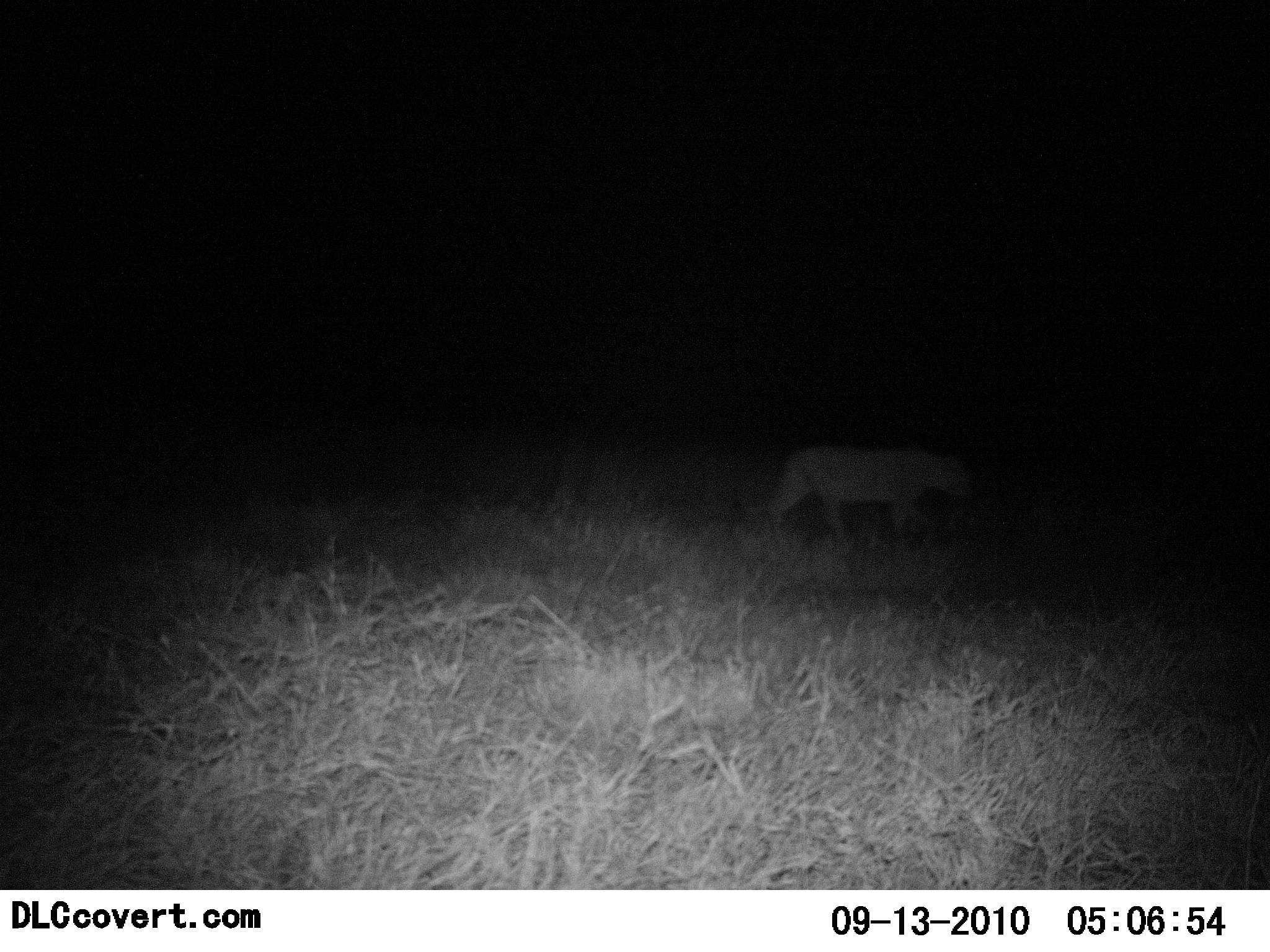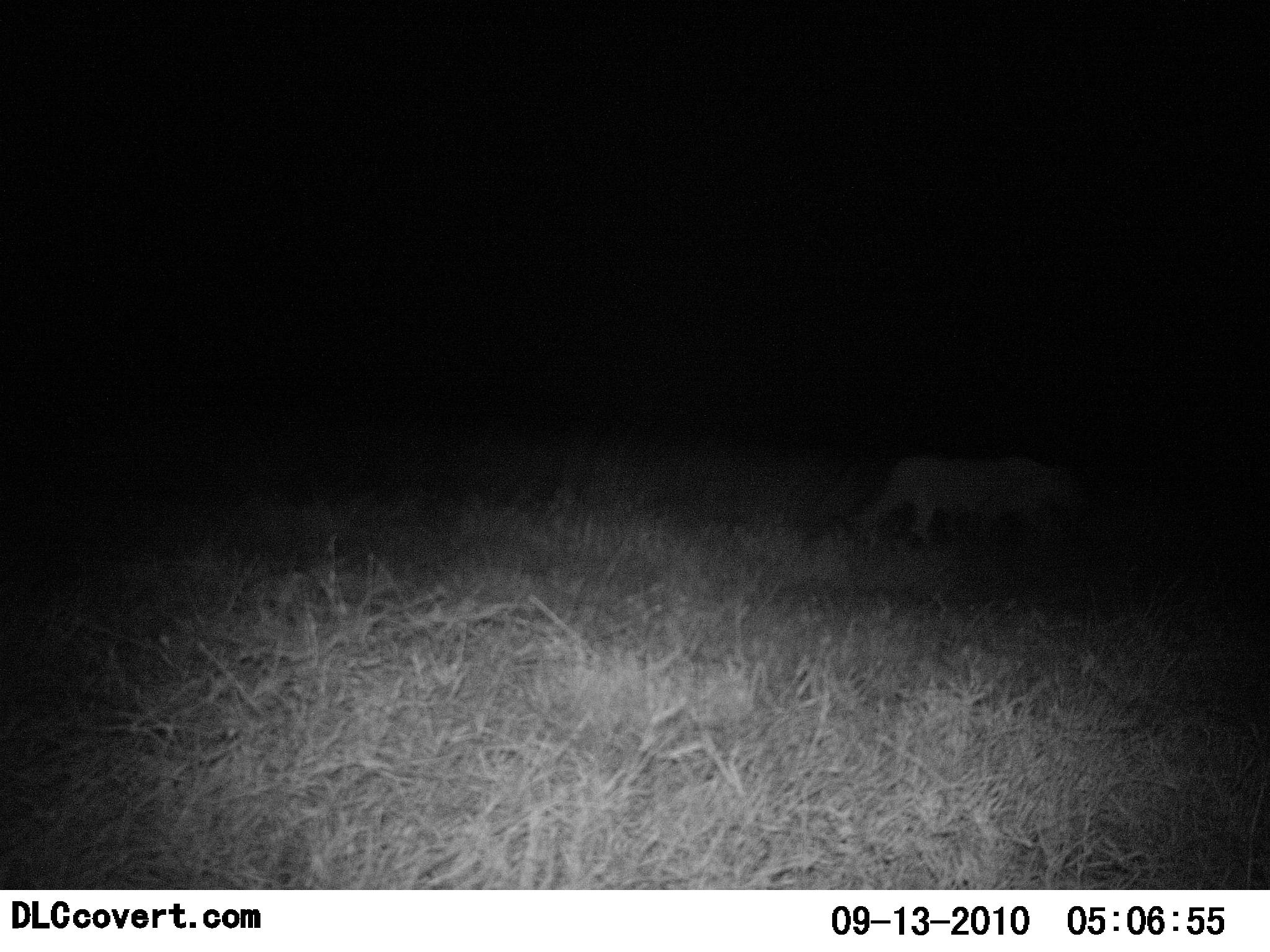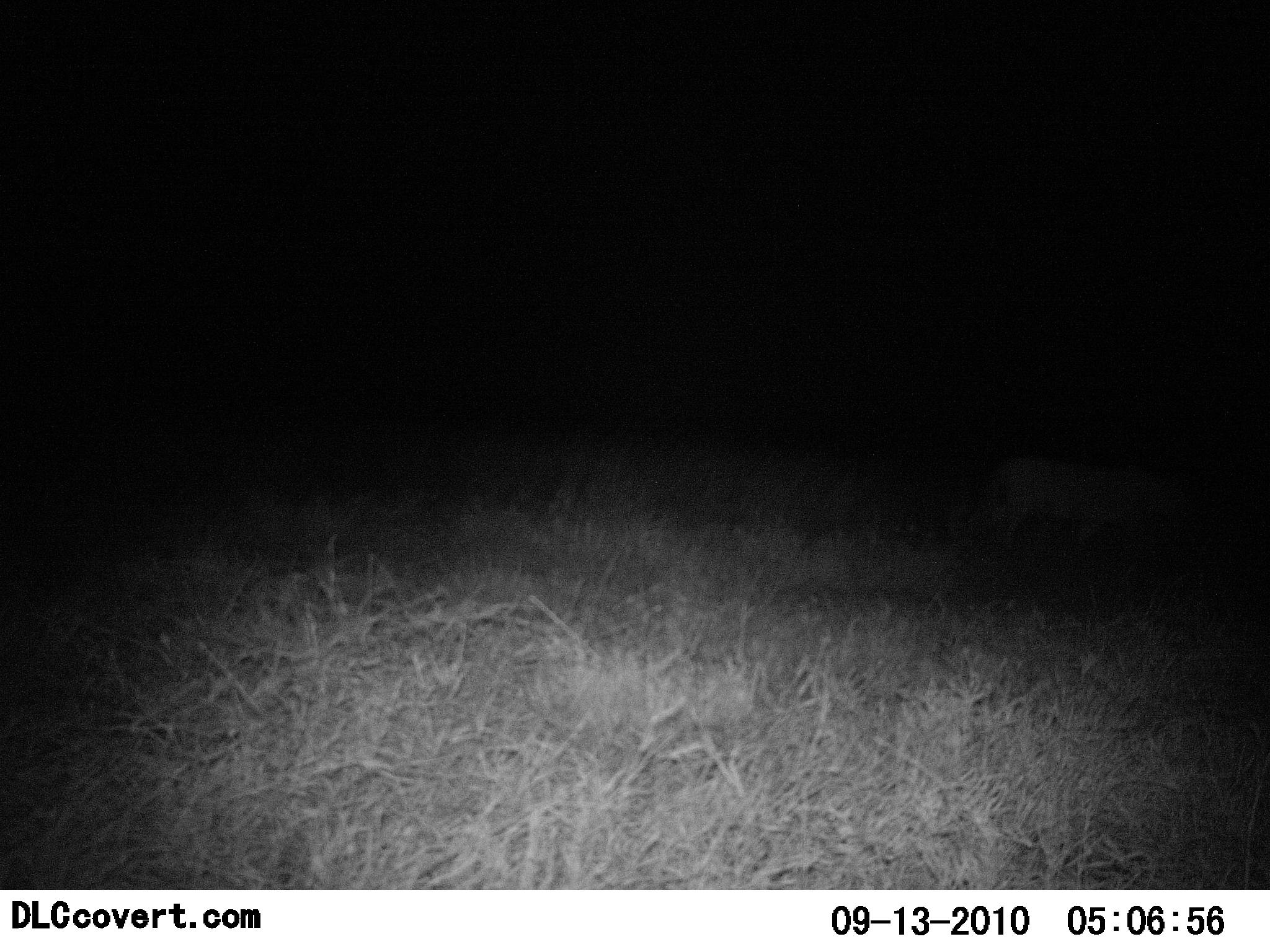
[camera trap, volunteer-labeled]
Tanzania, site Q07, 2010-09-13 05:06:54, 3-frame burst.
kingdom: Animalia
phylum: Chordata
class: Mammalia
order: Carnivora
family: Felidae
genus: Panthera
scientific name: Panthera leo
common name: lion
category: lionfemale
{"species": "lionfemale (lion) (Panthera leo)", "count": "1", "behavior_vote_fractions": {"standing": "0%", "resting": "0%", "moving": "100%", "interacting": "0%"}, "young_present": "0%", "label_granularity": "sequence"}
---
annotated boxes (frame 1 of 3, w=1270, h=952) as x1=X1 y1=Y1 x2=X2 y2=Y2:
animal: x1=763 y1=441 x2=977 y2=540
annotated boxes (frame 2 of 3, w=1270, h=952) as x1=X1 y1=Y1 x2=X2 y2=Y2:
animal: x1=870 y1=455 x2=1083 y2=547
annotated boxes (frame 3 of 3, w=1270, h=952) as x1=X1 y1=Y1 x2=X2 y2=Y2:
animal: x1=979 y1=454 x2=1190 y2=558